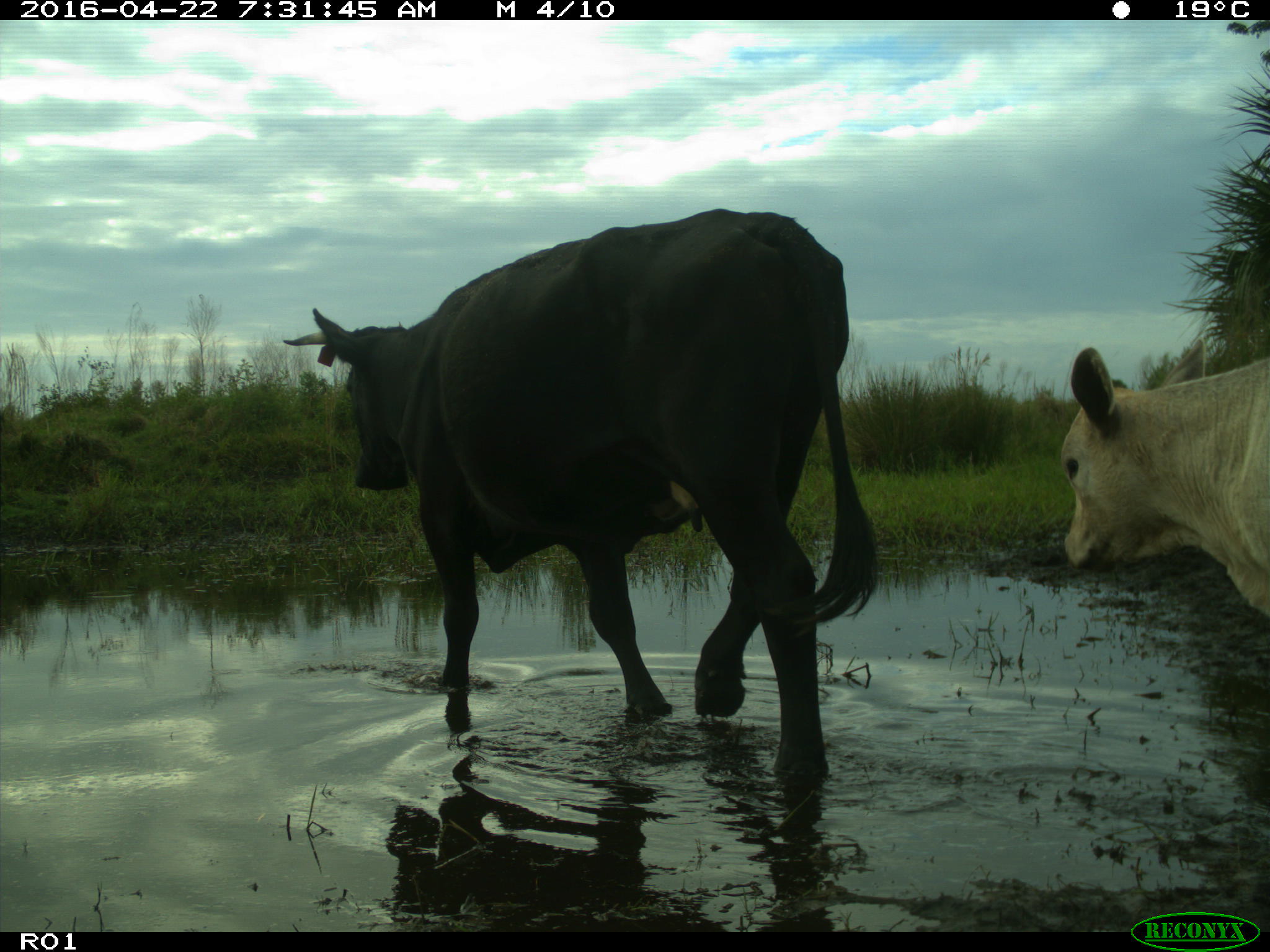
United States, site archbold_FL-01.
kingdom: Animalia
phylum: Chordata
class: Mammalia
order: Artiodactyla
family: Bovidae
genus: Bos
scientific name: Bos taurus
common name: domestic cow